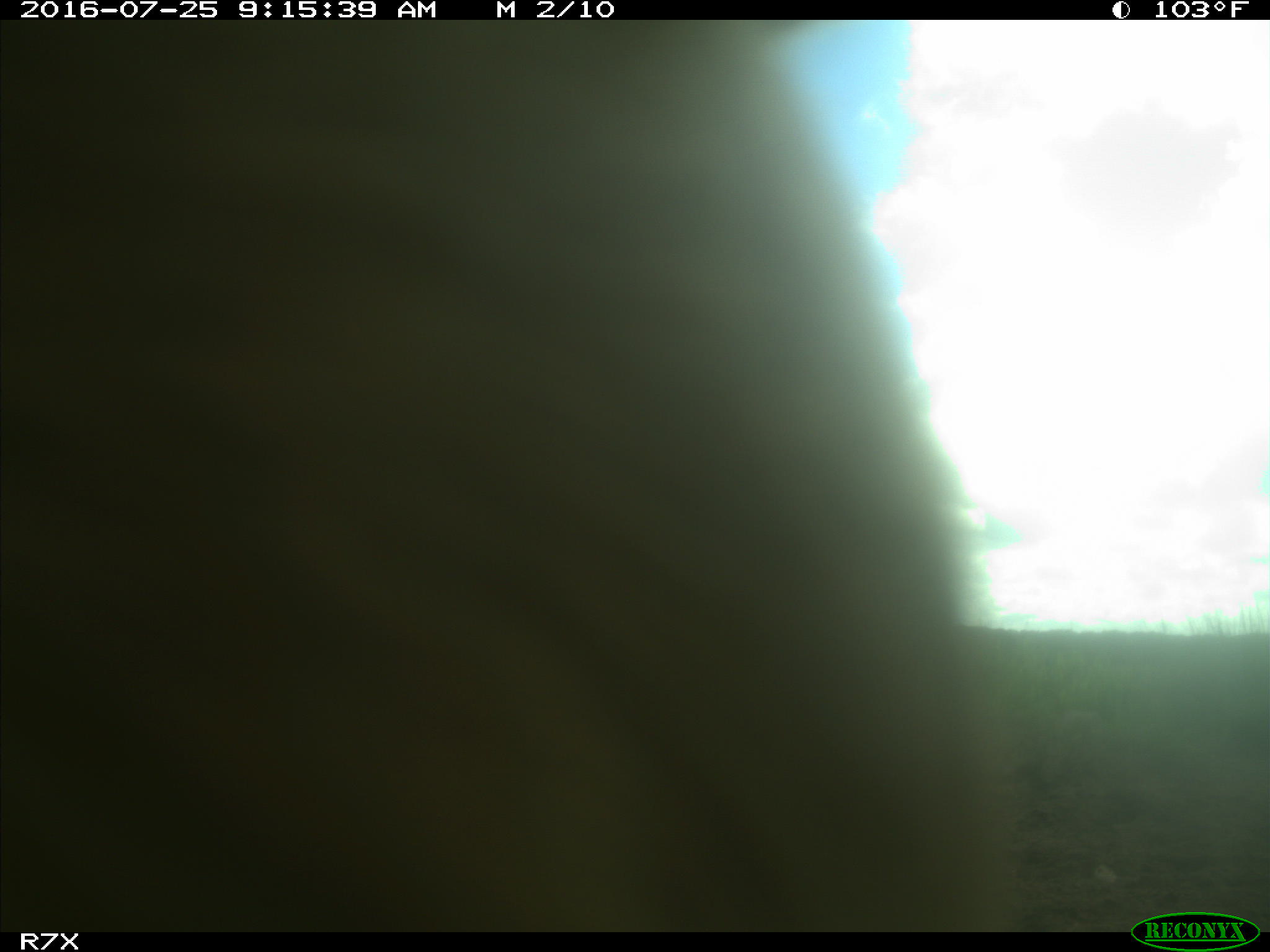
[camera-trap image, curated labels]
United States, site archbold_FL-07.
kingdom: Animalia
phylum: Chordata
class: Mammalia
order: Artiodactyla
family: Bovidae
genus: Bos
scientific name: Bos taurus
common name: domestic cow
Bos taurus (domestic cow).